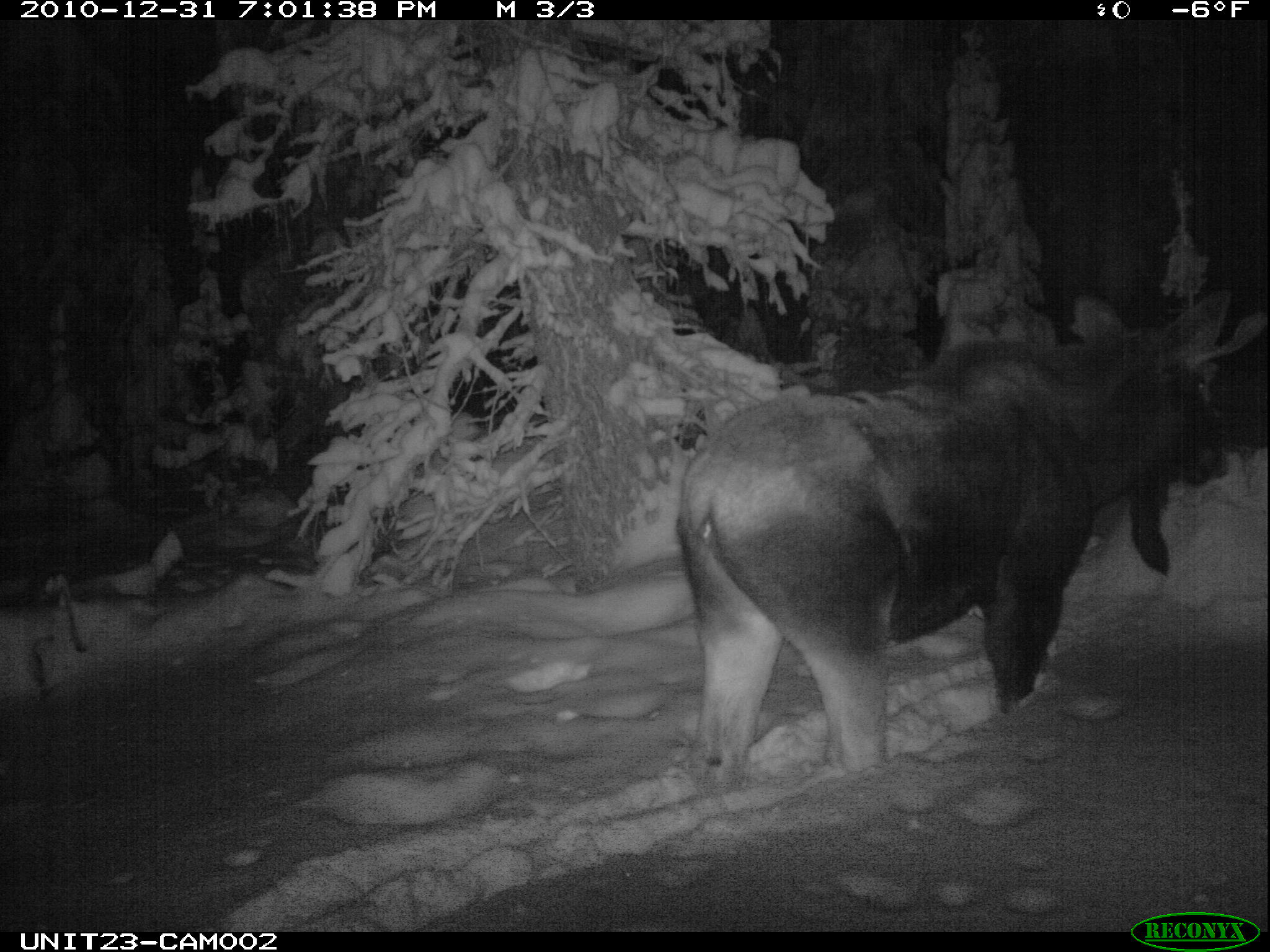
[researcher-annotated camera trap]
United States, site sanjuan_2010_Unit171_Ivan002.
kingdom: Animalia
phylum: Chordata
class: Mammalia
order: Artiodactyla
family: Cervidae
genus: Alces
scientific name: Alces alces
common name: moose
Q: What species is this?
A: Alces alces (moose).